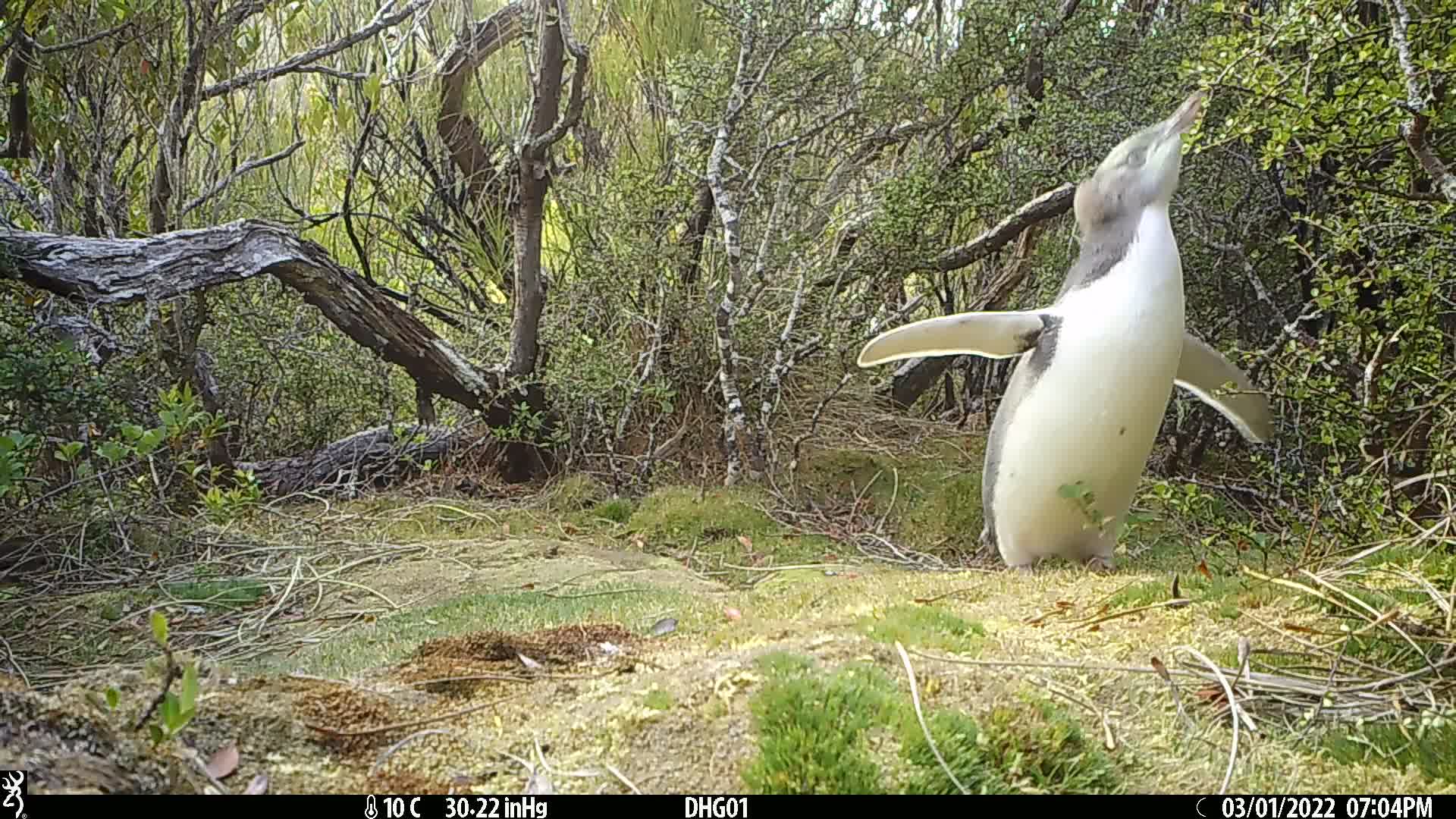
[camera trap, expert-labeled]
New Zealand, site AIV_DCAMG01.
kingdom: Animalia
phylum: Chordata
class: Aves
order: Sphenisciformes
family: Spheniscidae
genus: Megadyptes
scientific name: Megadyptes antipodes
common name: yellow-eyed penguin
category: yellow eyed penguin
Yellow eyed penguin (yellow-eyed penguin) (Megadyptes antipodes).